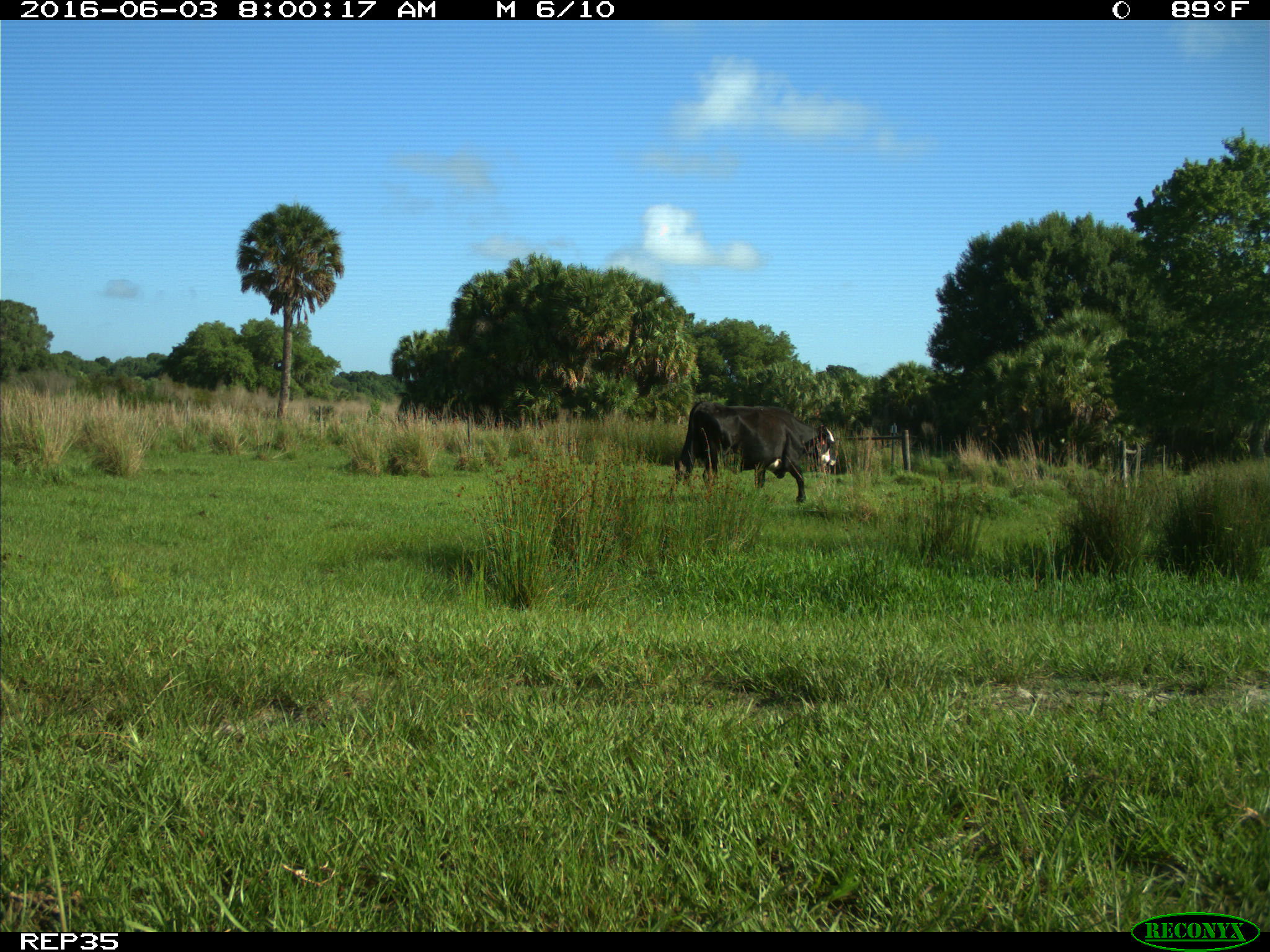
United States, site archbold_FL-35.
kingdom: Animalia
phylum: Chordata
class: Mammalia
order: Artiodactyla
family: Bovidae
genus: Bos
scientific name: Bos taurus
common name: domestic cow